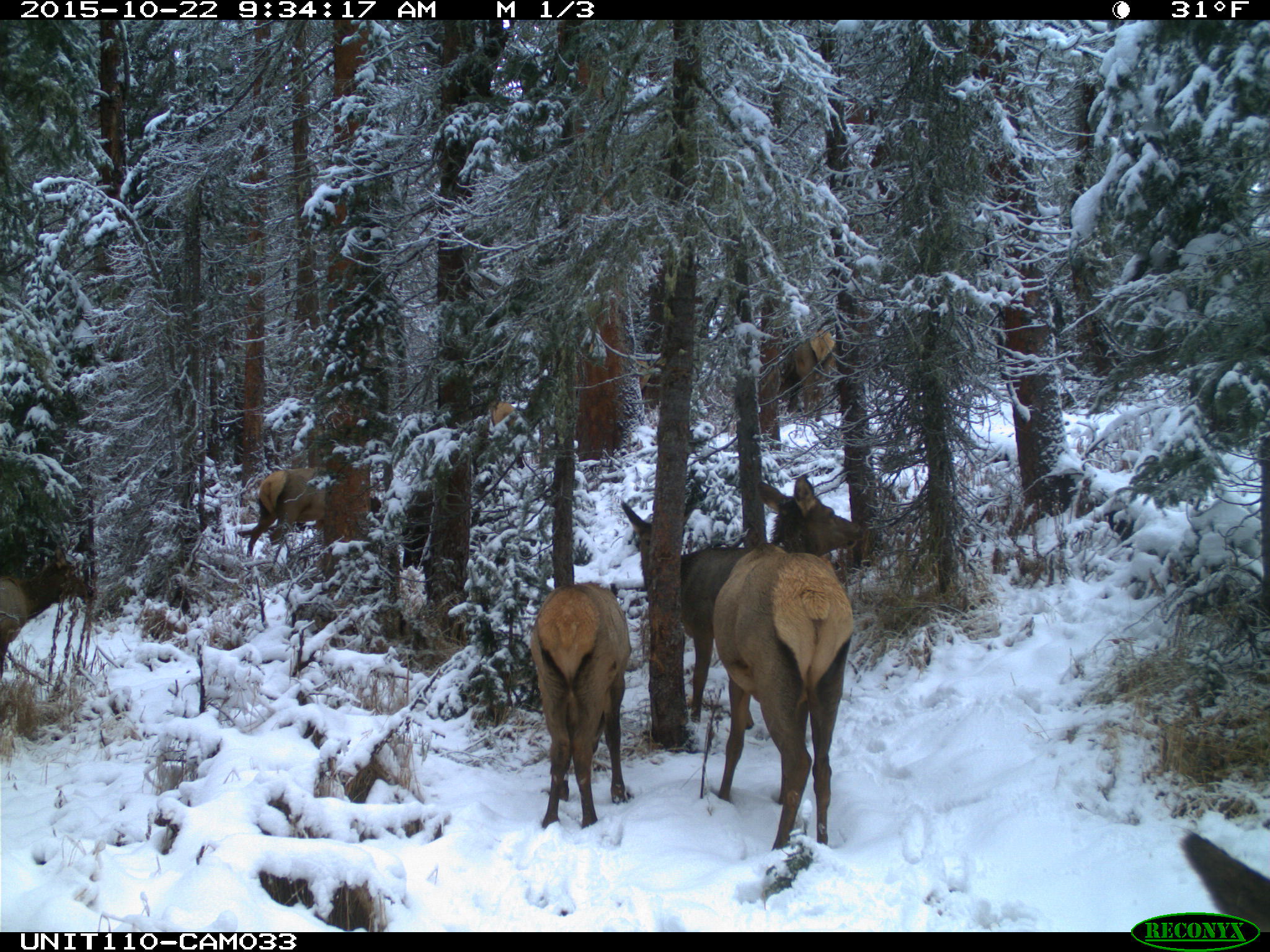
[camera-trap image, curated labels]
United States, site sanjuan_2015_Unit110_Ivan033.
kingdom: Animalia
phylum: Chordata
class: Mammalia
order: Artiodactyla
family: Cervidae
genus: Cervus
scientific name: Cervus elaphus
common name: red deer